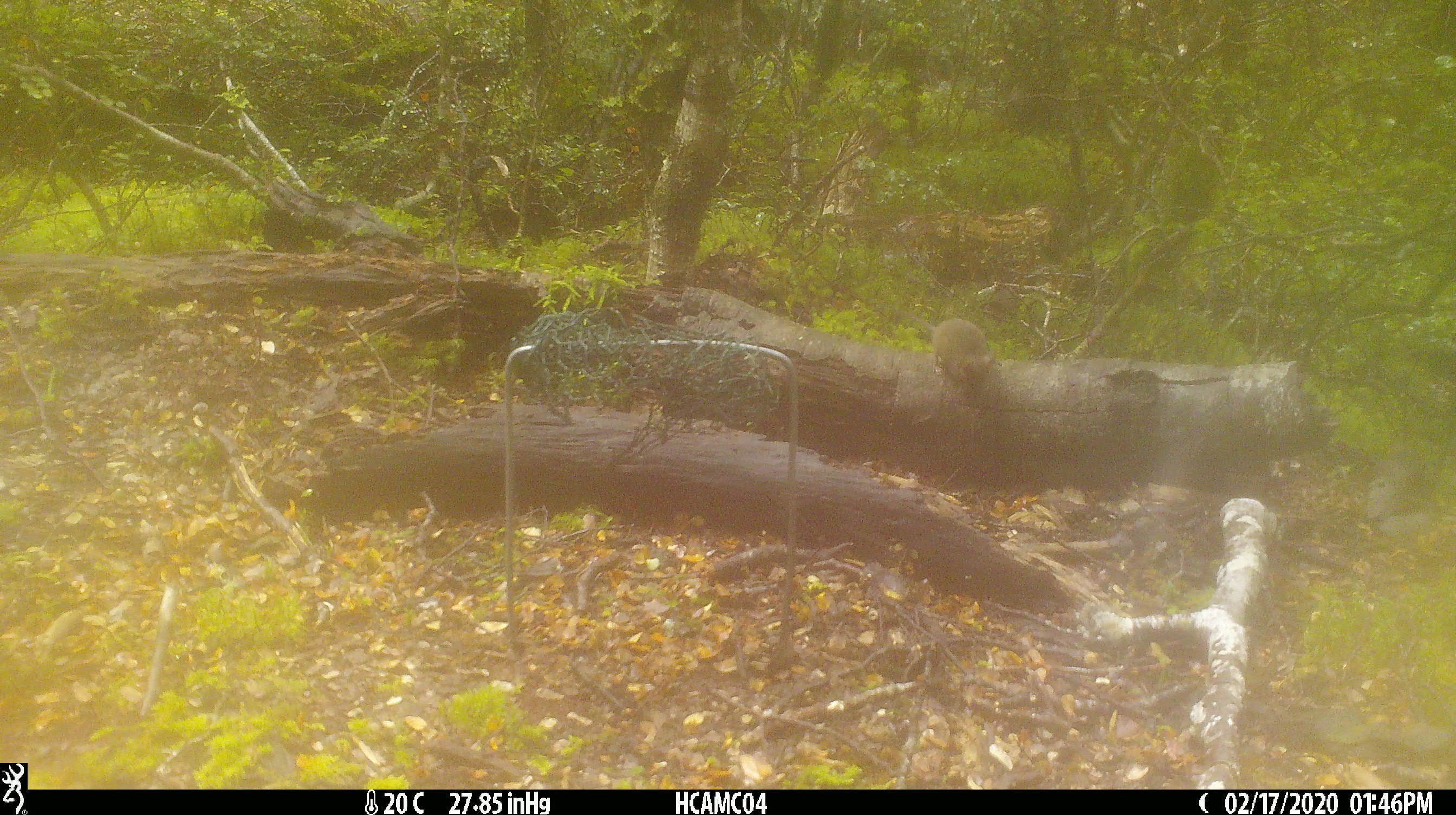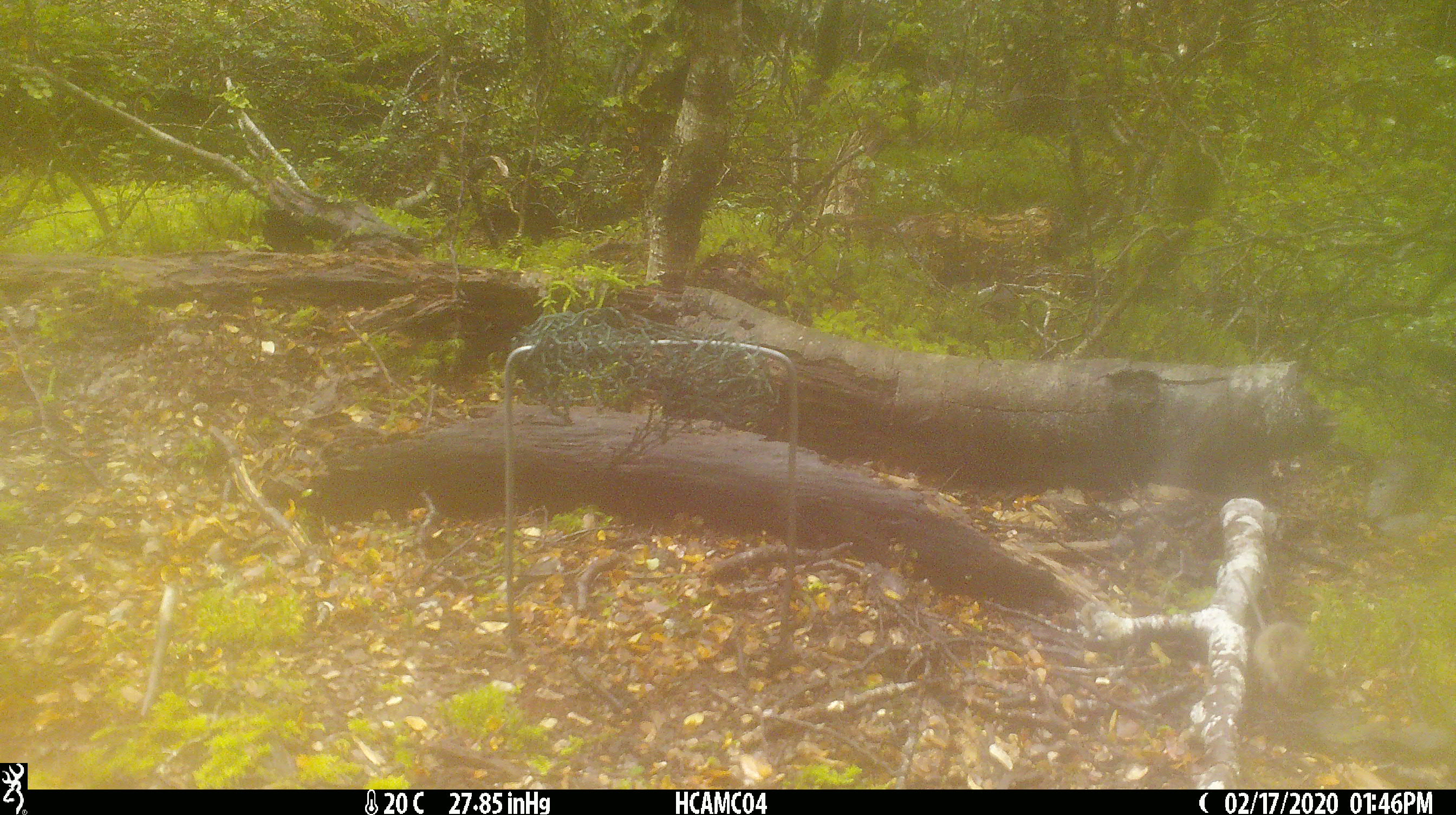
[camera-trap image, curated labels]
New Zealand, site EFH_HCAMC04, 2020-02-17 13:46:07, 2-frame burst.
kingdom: Animalia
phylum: Chordata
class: Mammalia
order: Rodentia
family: Muridae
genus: Mus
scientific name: Mus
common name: mouse